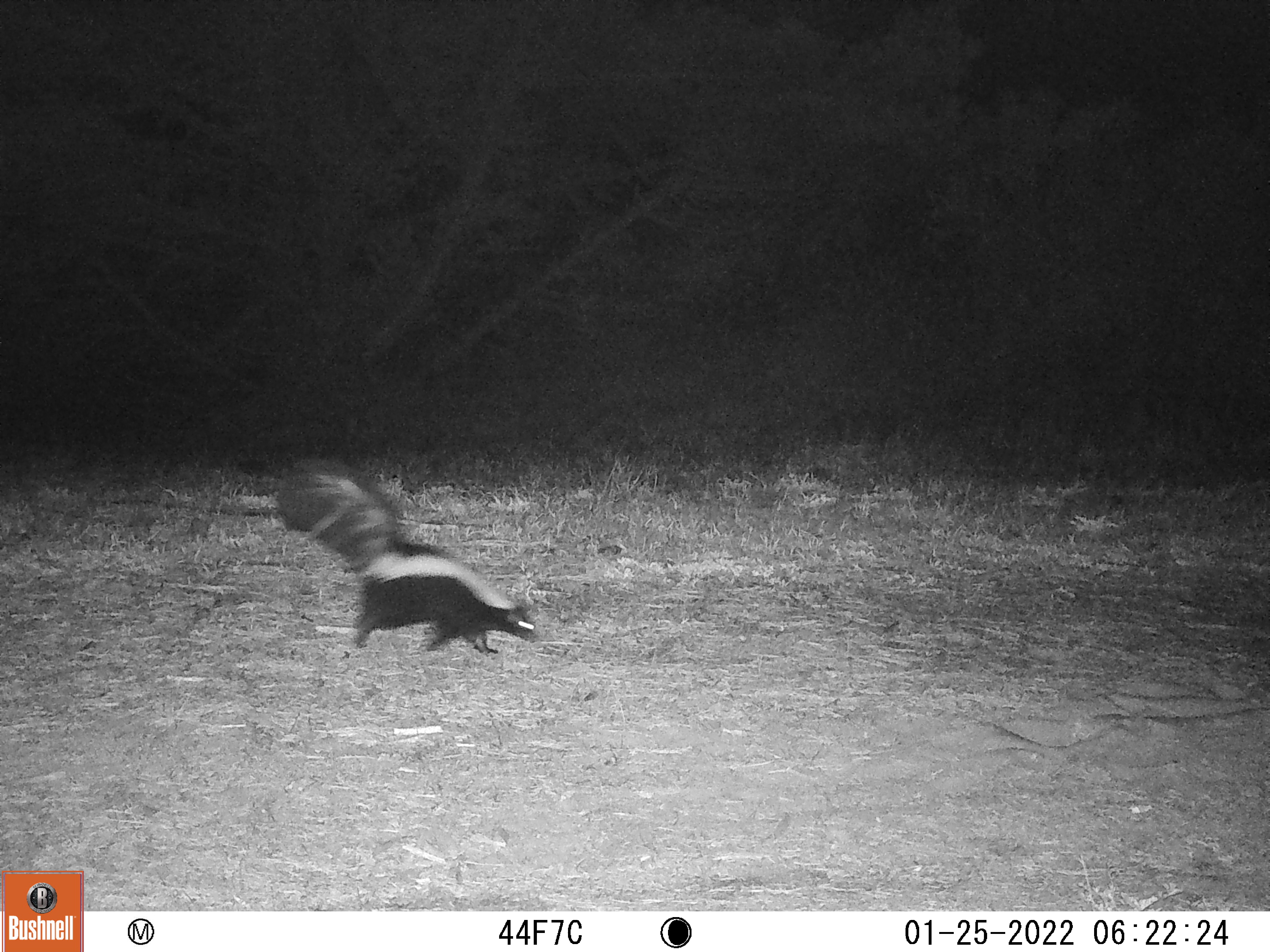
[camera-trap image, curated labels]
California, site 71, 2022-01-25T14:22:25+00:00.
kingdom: Animalia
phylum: Chordata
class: Mammalia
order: Carnivora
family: Mephitidae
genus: Mephitis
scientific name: Mephitis mephitis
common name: striped skunk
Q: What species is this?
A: Striped skunk (Mephitis mephitis).